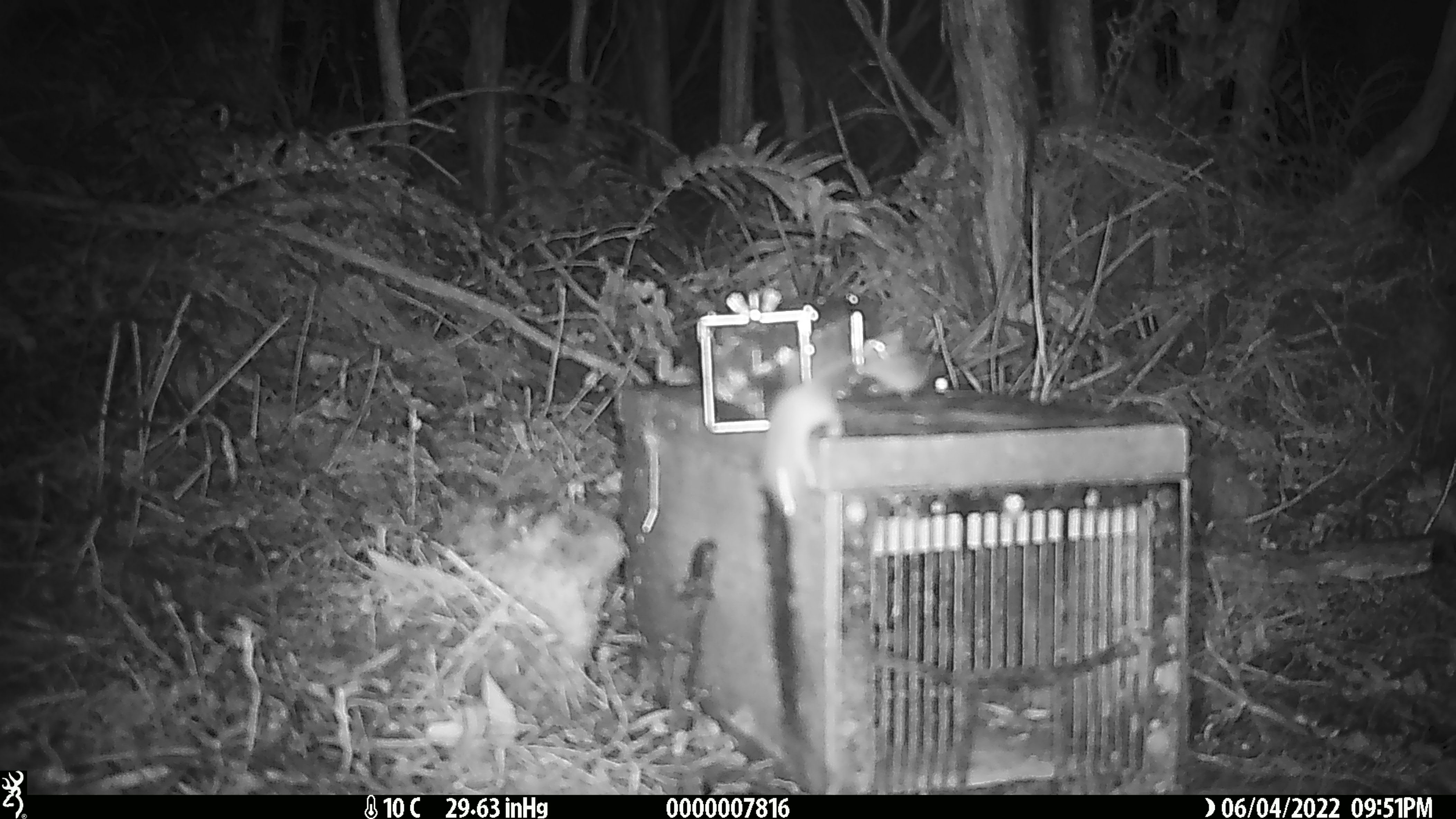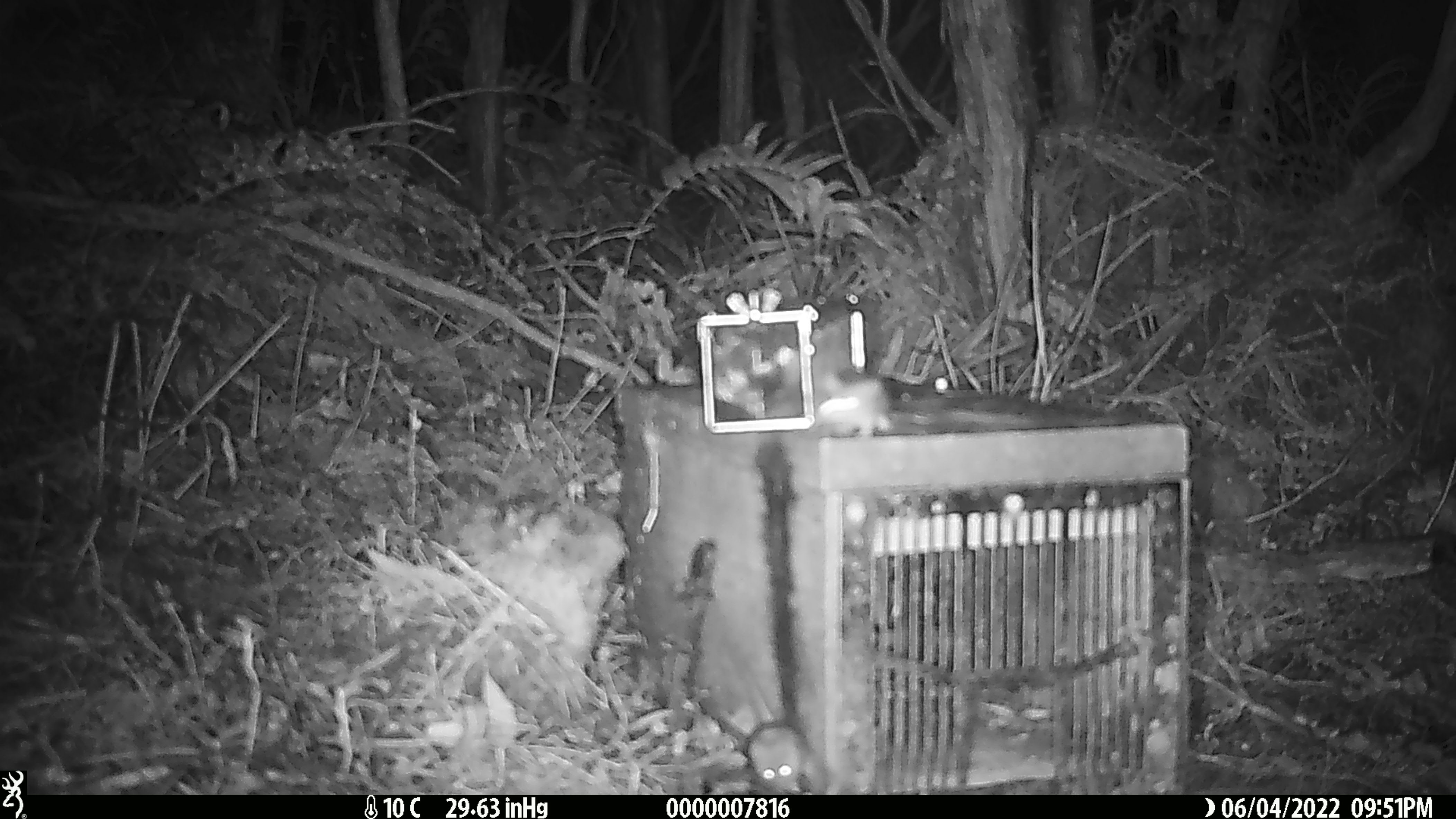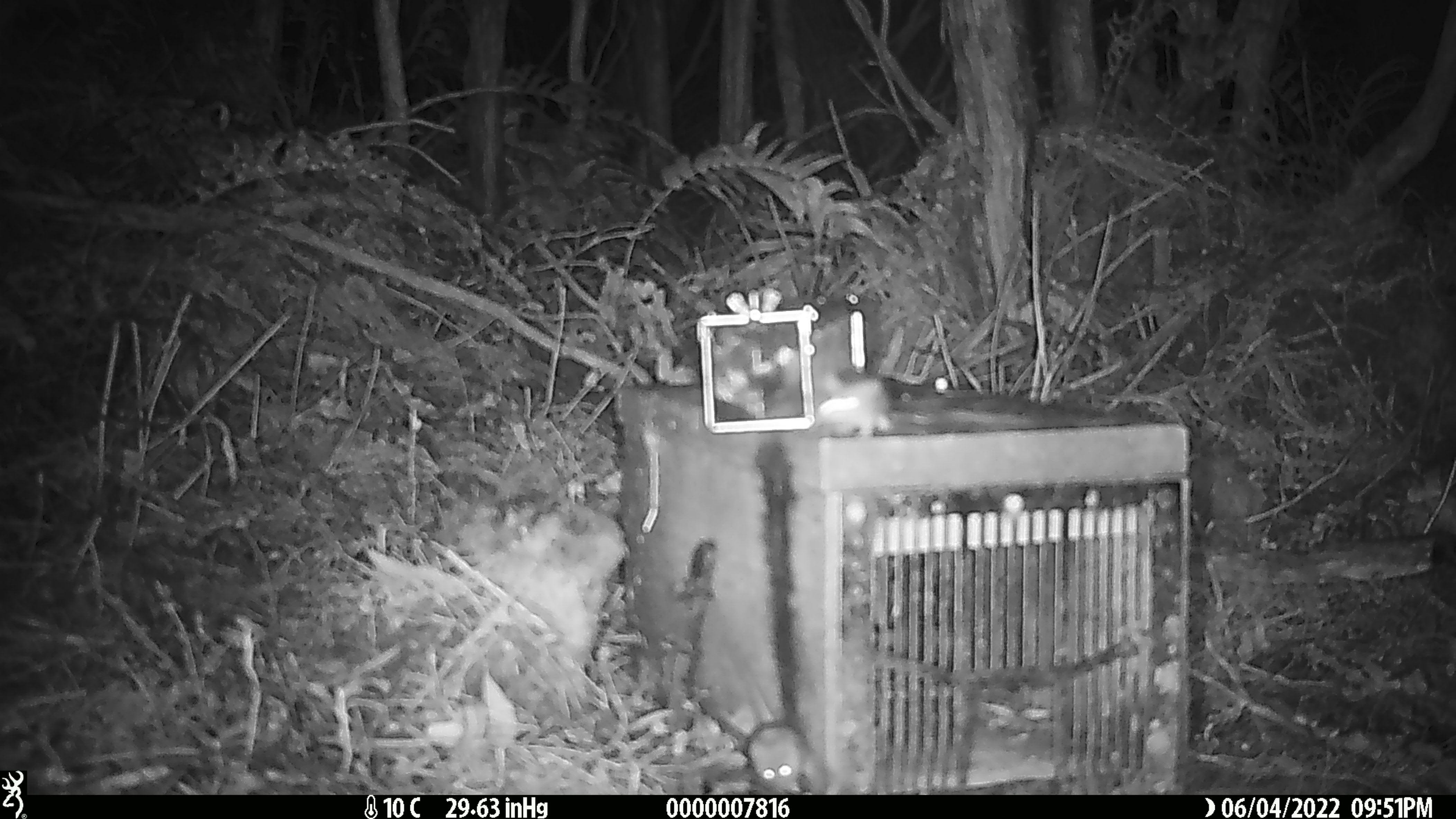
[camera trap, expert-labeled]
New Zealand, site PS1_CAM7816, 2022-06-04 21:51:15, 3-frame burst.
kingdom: Animalia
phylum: Chordata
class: Mammalia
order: Rodentia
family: Muridae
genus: Mus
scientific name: Mus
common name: mouse